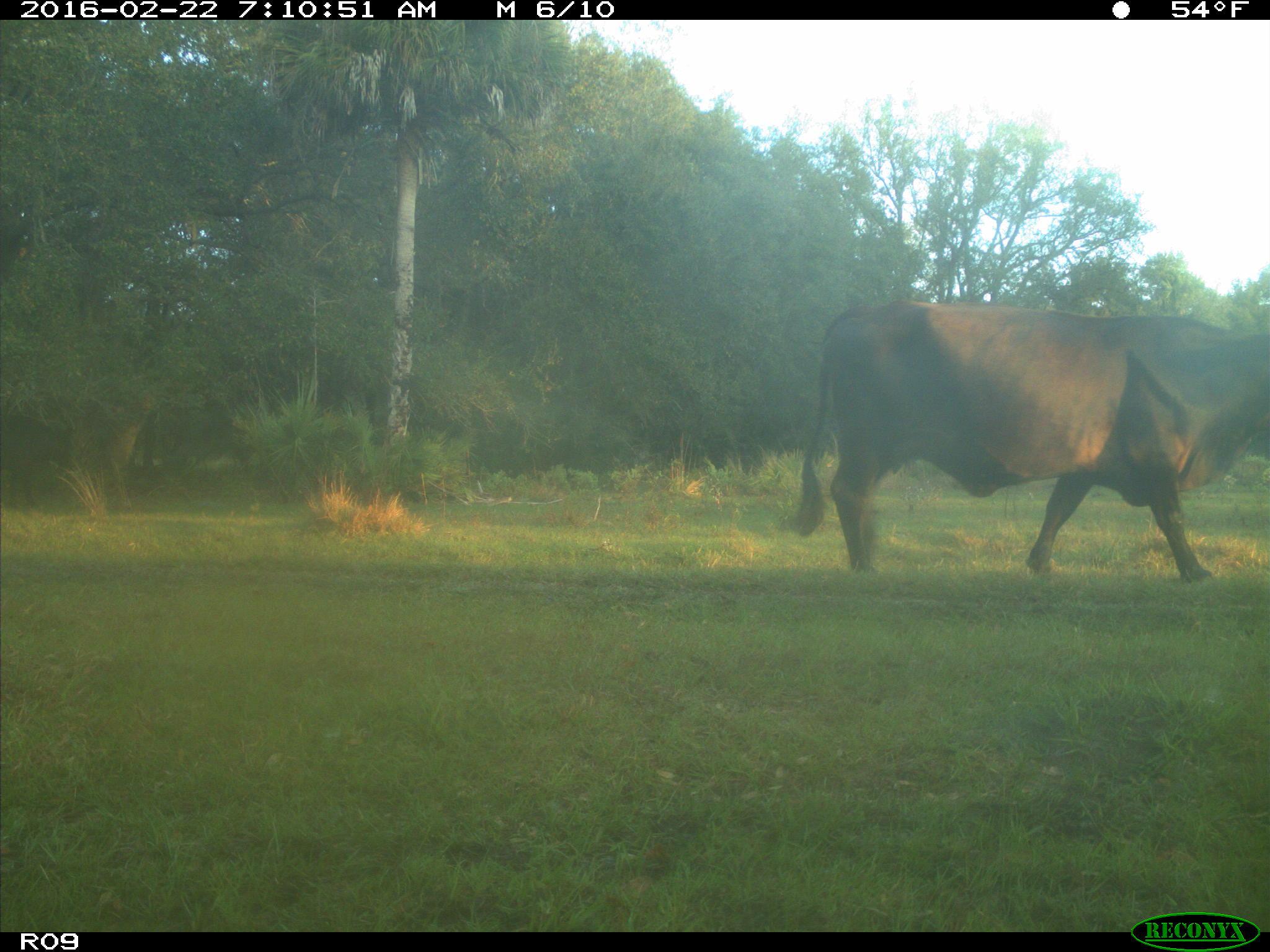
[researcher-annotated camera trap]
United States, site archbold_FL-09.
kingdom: Animalia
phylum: Chordata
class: Mammalia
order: Artiodactyla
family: Bovidae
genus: Bos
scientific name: Bos taurus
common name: domestic cow